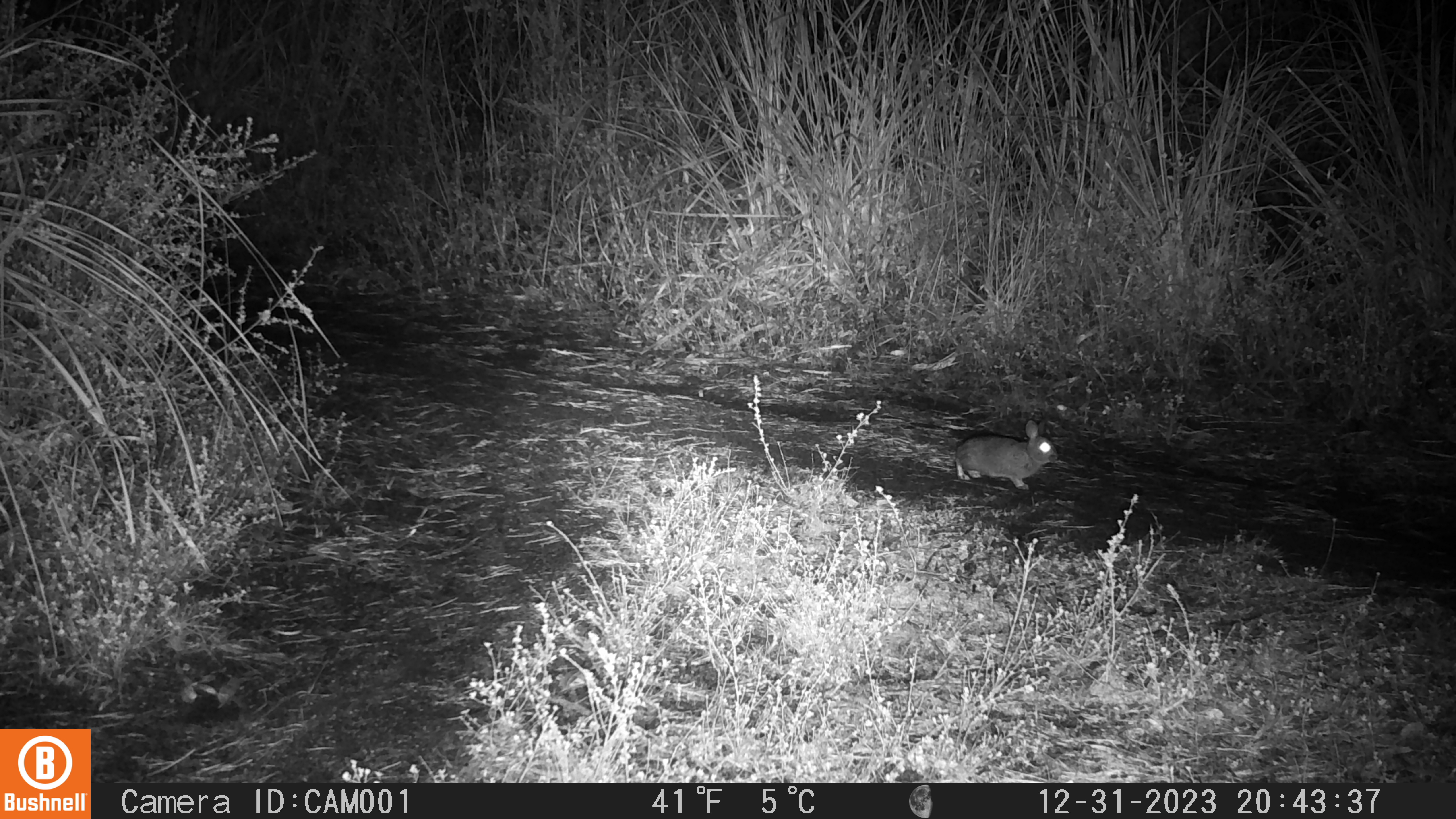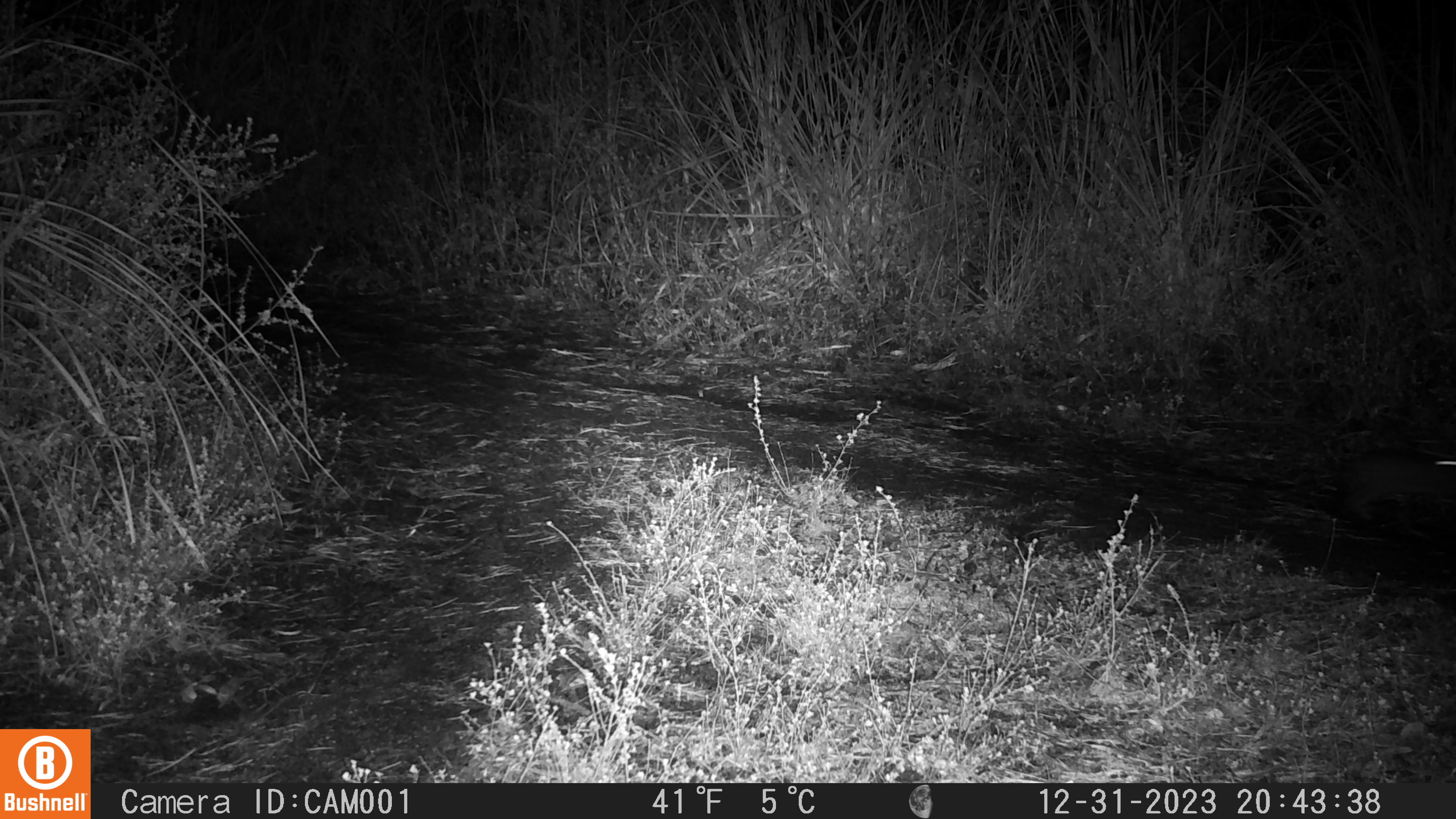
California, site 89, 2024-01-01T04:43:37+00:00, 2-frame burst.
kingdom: Animalia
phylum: Chordata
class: Mammalia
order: Lagomorpha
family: Leporidae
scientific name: Leporidae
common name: rabbit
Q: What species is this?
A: Rabbit (Leporidae).